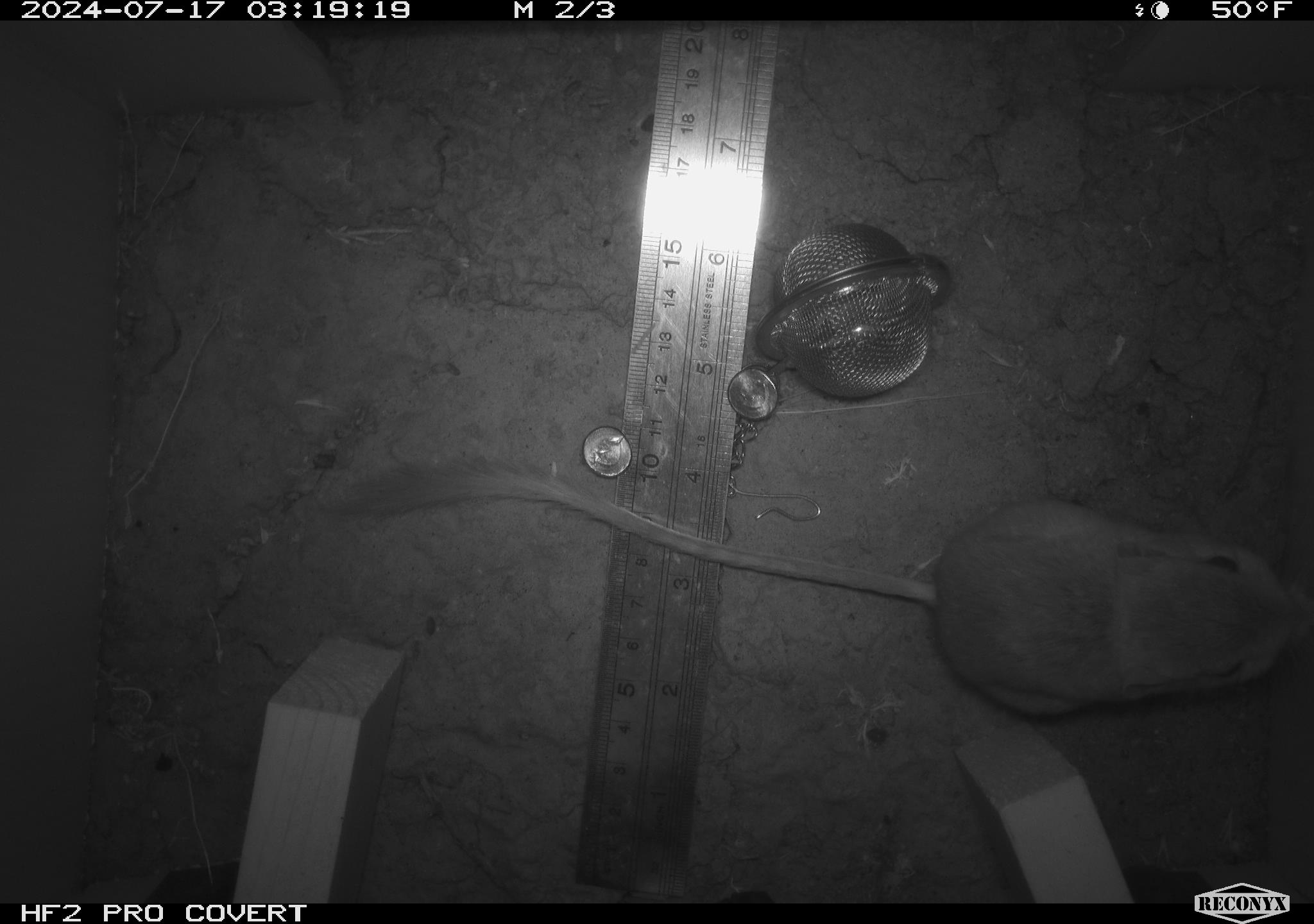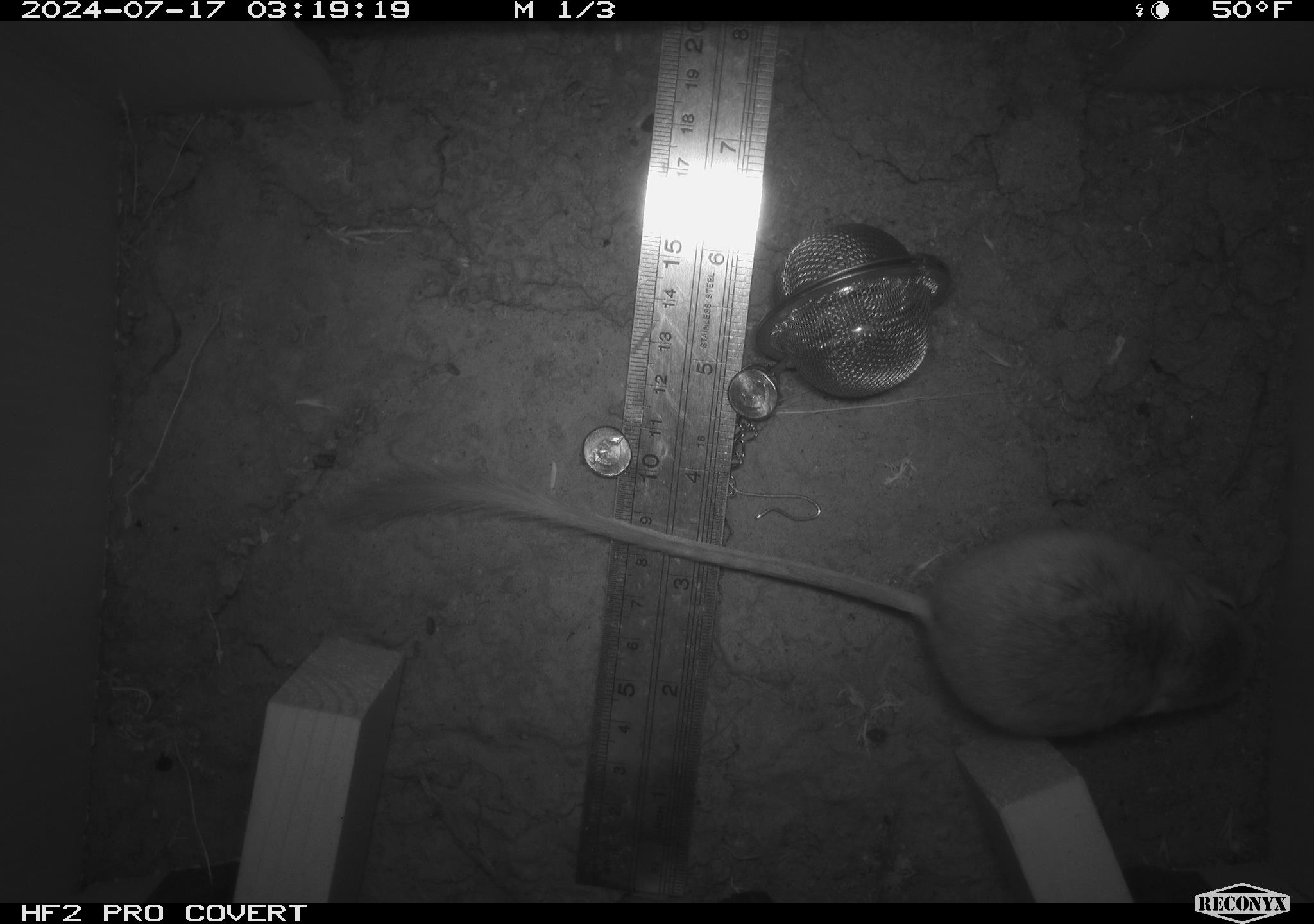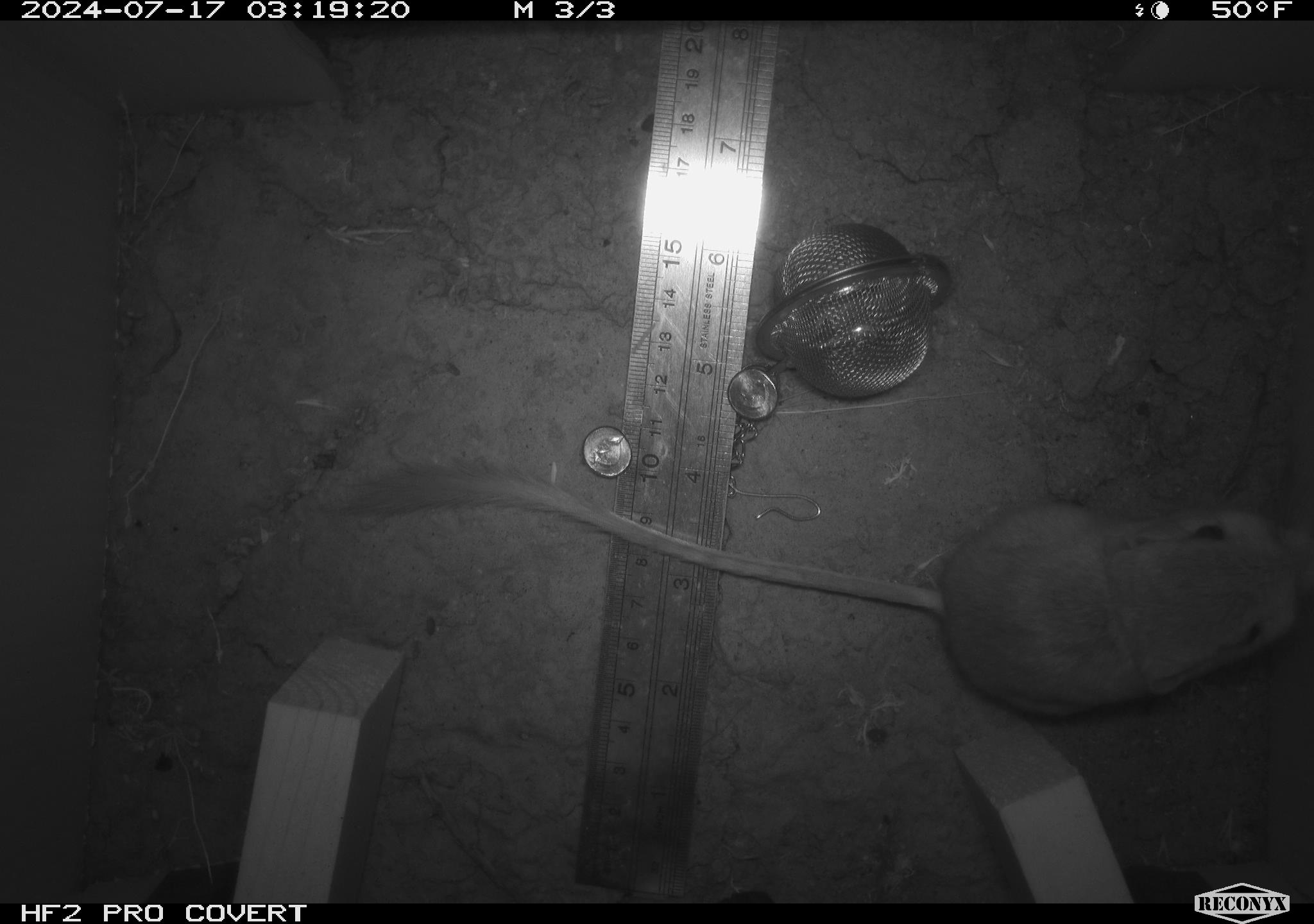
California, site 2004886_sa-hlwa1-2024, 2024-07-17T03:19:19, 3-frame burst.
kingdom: Animalia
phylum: Chordata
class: Mammalia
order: Rodentia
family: Heteromyidae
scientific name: Heteromyidae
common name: kangaroo rats and pocket mice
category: heteromyidae family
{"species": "heteromyidae family (kangaroo rats and pocket mice) (Heteromyidae)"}